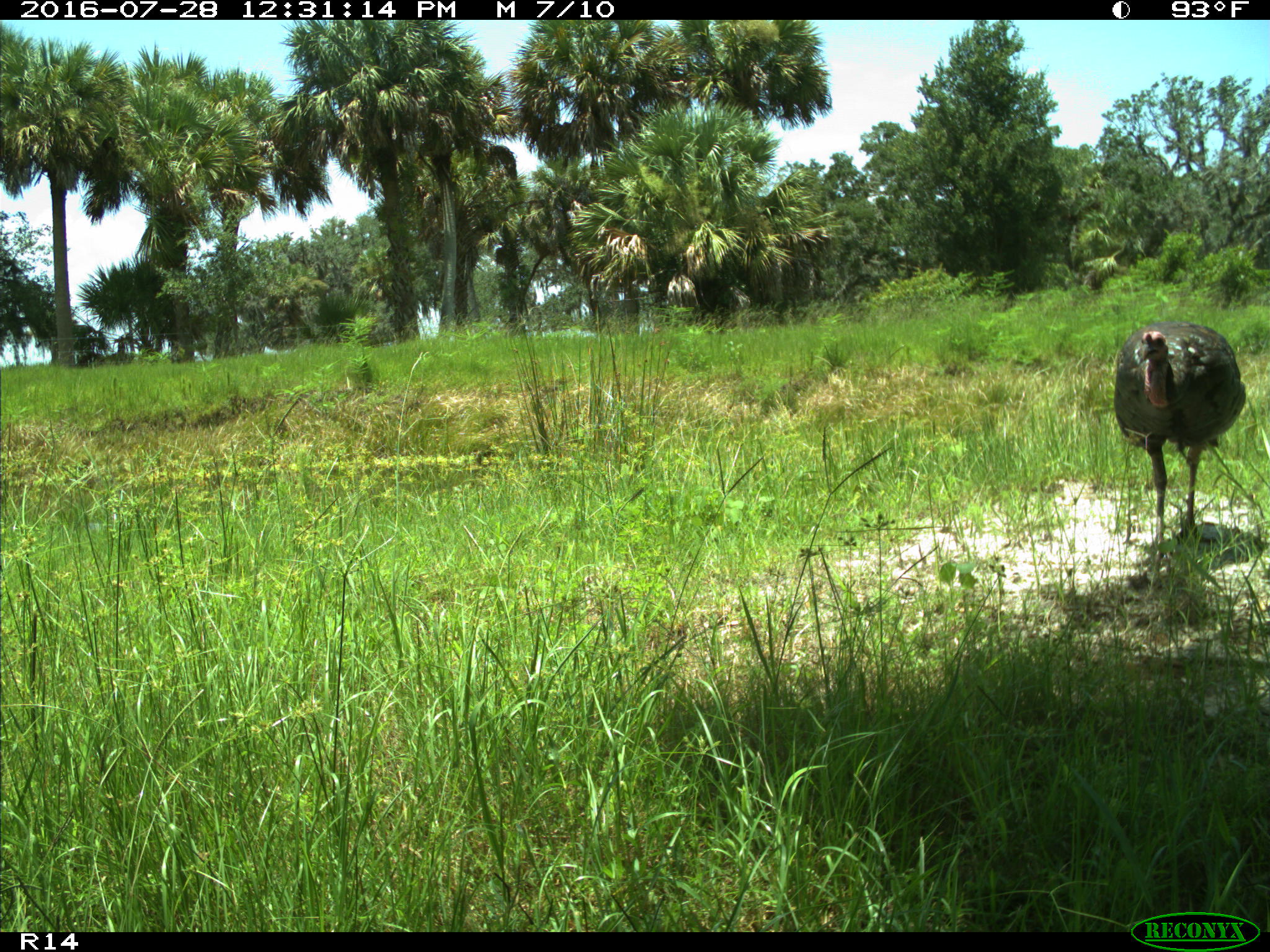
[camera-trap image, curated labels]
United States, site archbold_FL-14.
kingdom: Animalia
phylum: Chordata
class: Aves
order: Galliformes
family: Phasianidae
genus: Meleagris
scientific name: Meleagris gallopavo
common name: wild turkey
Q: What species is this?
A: Meleagris gallopavo (wild turkey).